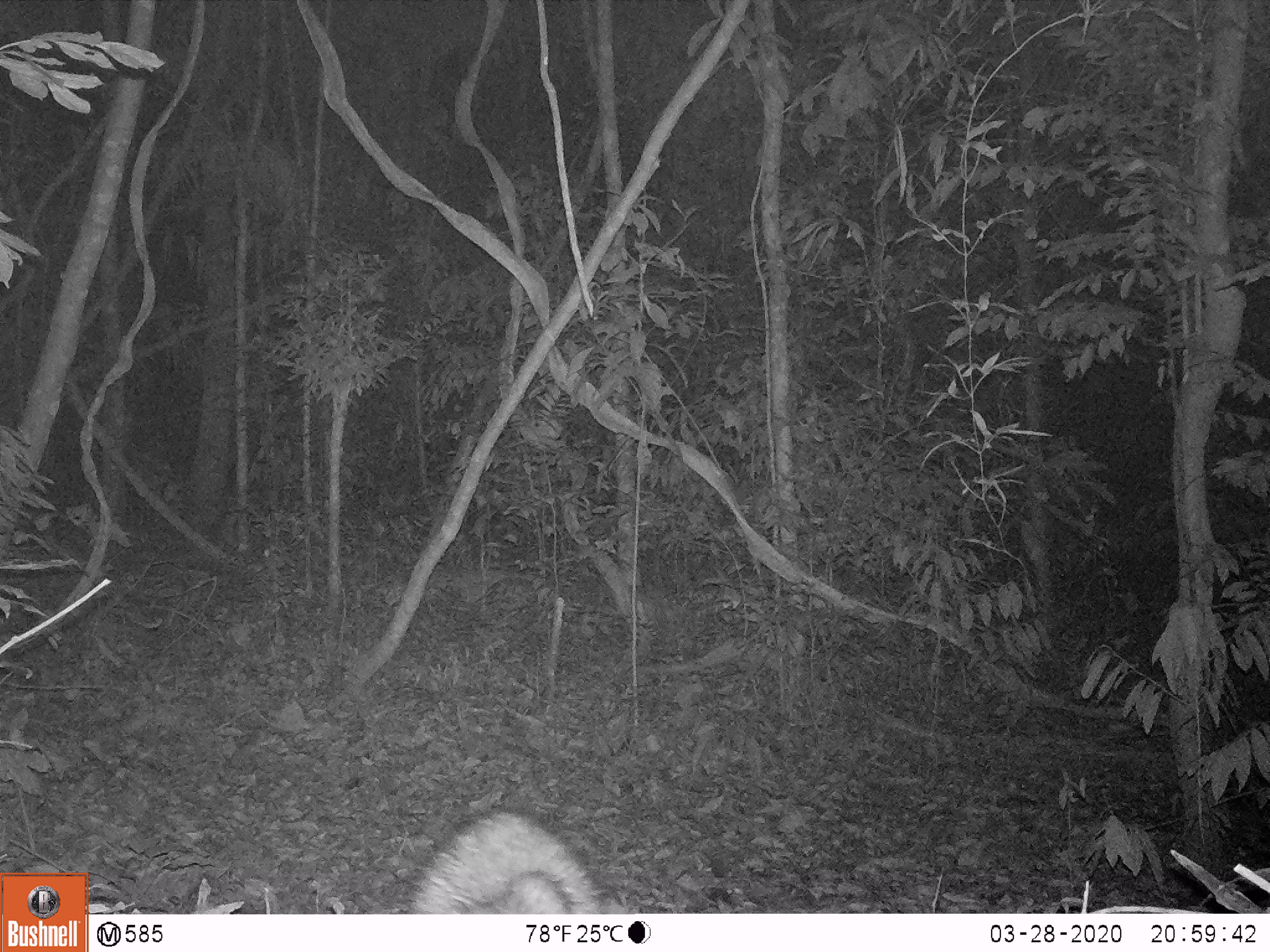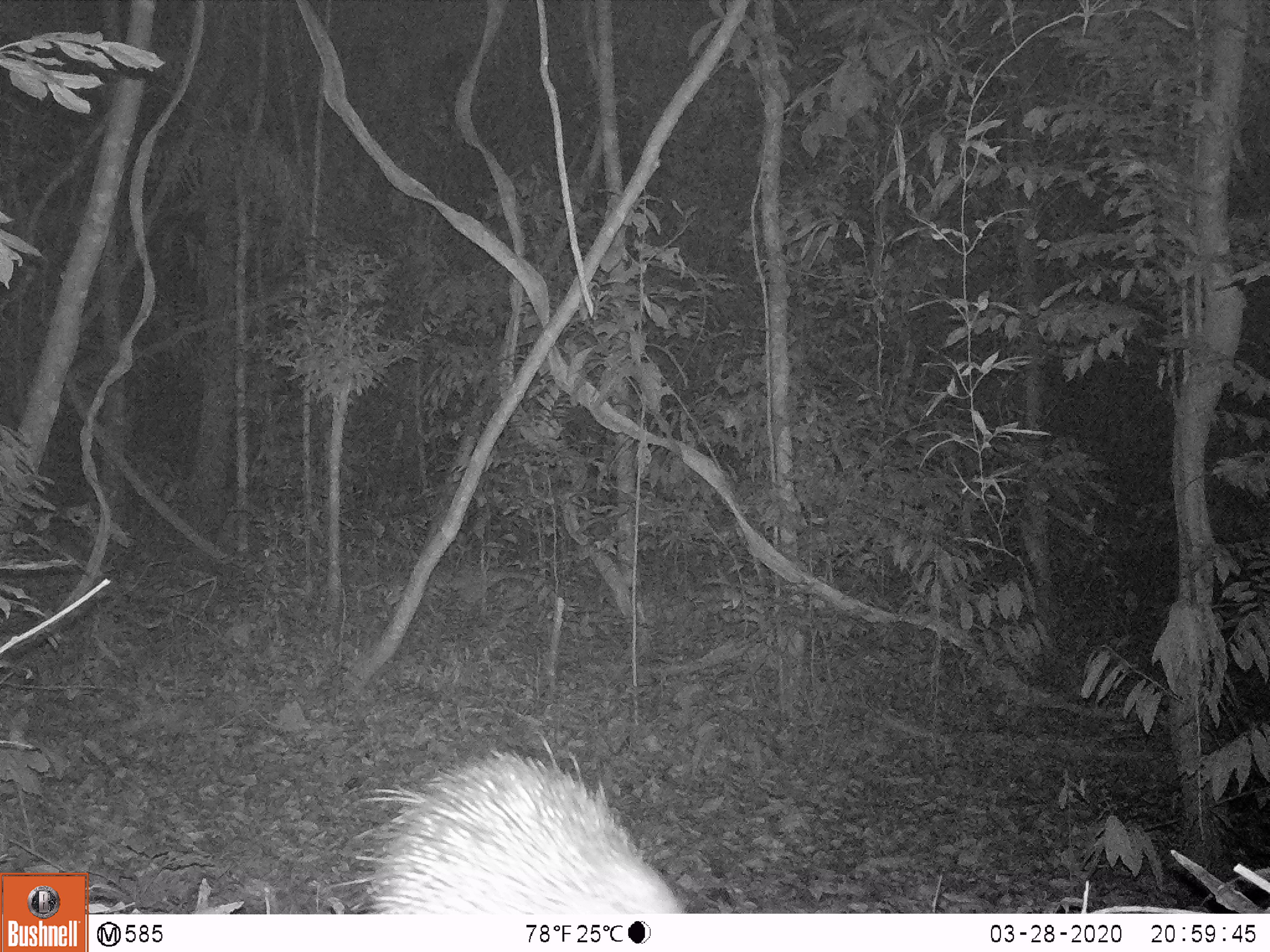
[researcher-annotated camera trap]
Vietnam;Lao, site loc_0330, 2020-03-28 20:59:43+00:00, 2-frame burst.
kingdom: Animalia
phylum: Chordata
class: Mammalia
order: Rodentia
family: Hystricidae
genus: Atherurus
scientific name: Atherurus macrourus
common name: asiatic brush-tailed porcupine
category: asiatic brush tailed porcupine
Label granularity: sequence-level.